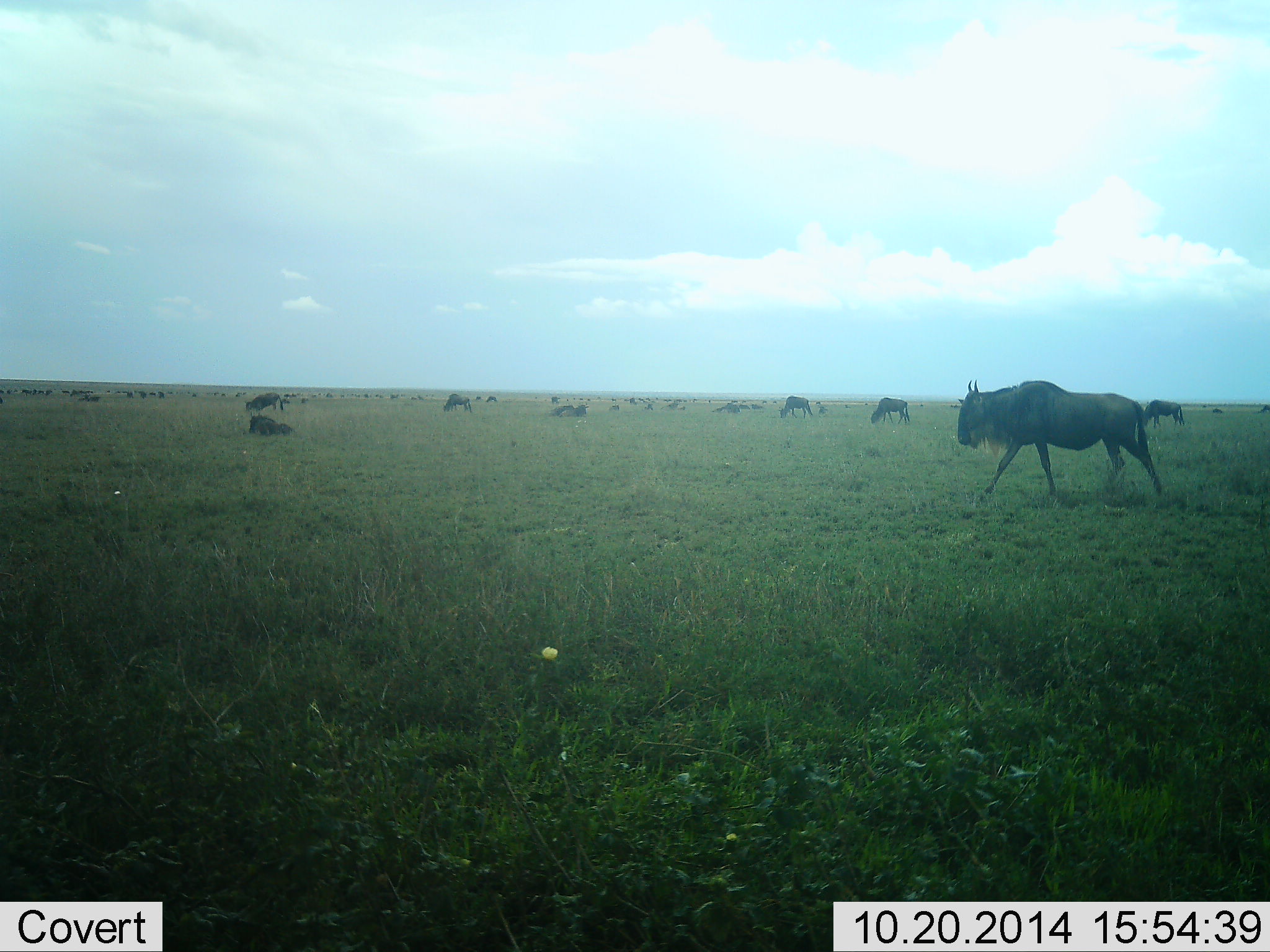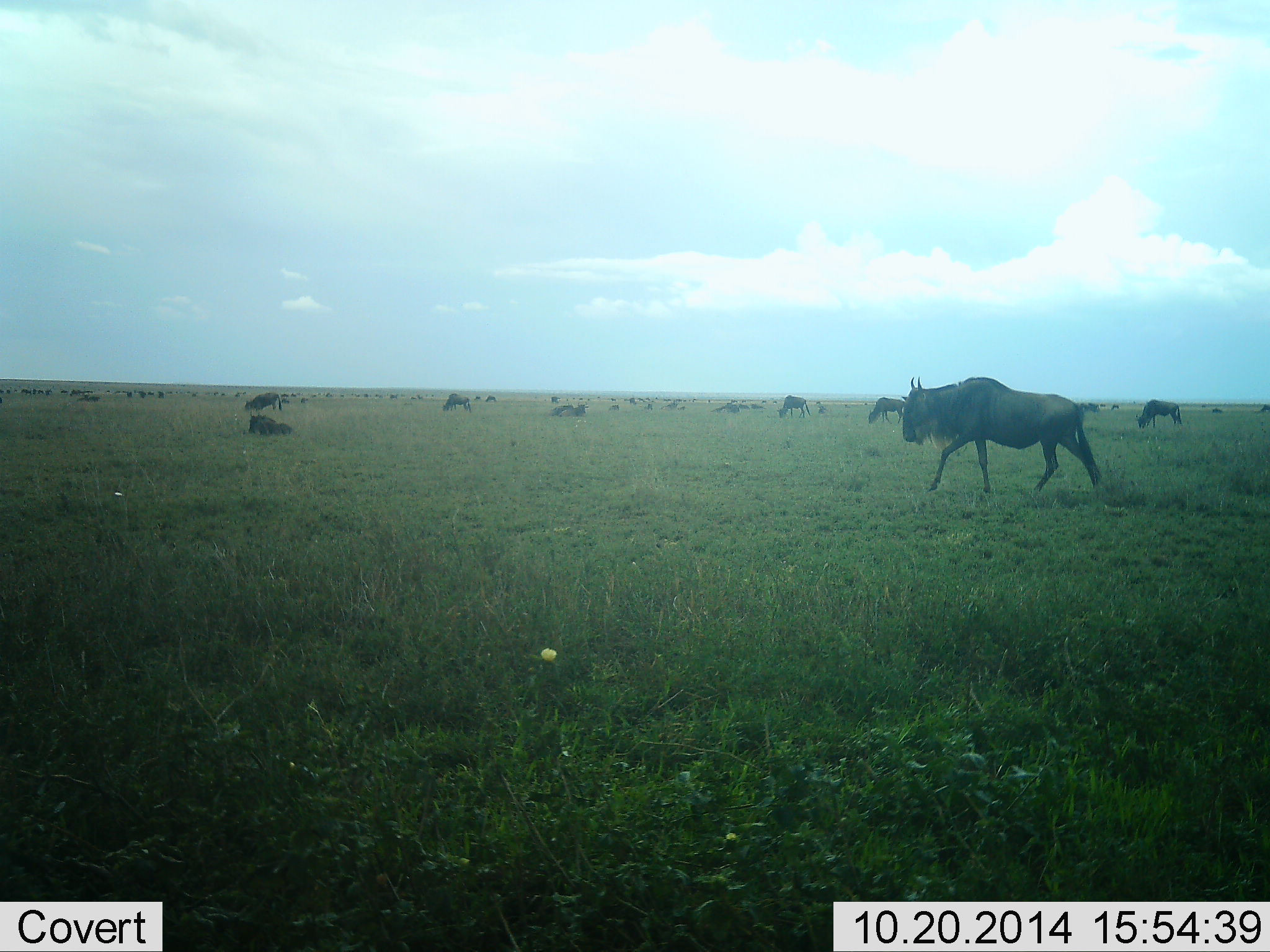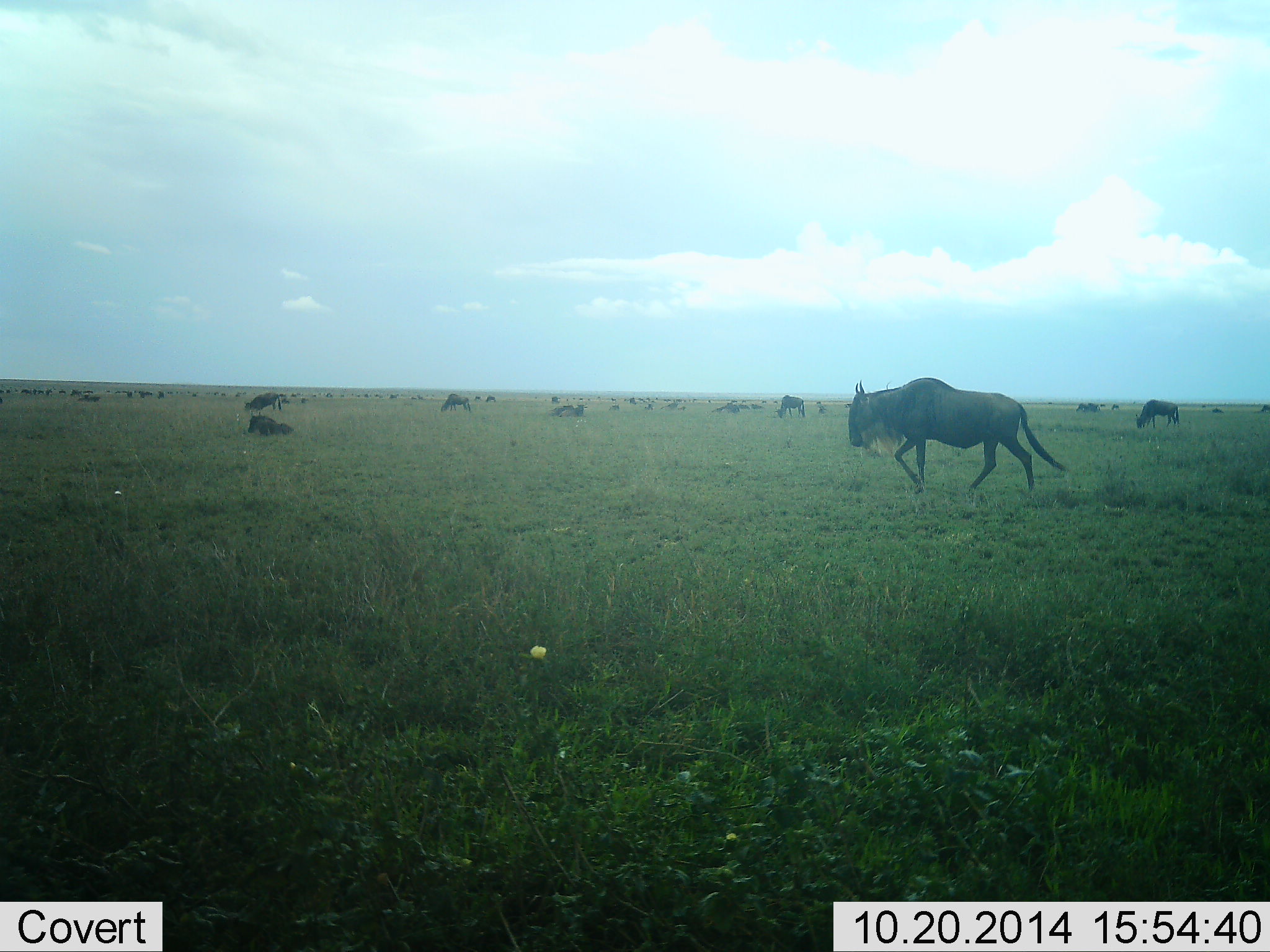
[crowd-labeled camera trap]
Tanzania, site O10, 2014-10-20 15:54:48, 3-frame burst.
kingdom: Animalia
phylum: Chordata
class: Mammalia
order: Artiodactyla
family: Bovidae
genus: Connochaetes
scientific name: Connochaetes taurinus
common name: blue wildebeest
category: wildebeest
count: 11-50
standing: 70%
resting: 50%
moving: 70%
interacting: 10%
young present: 0%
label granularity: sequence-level